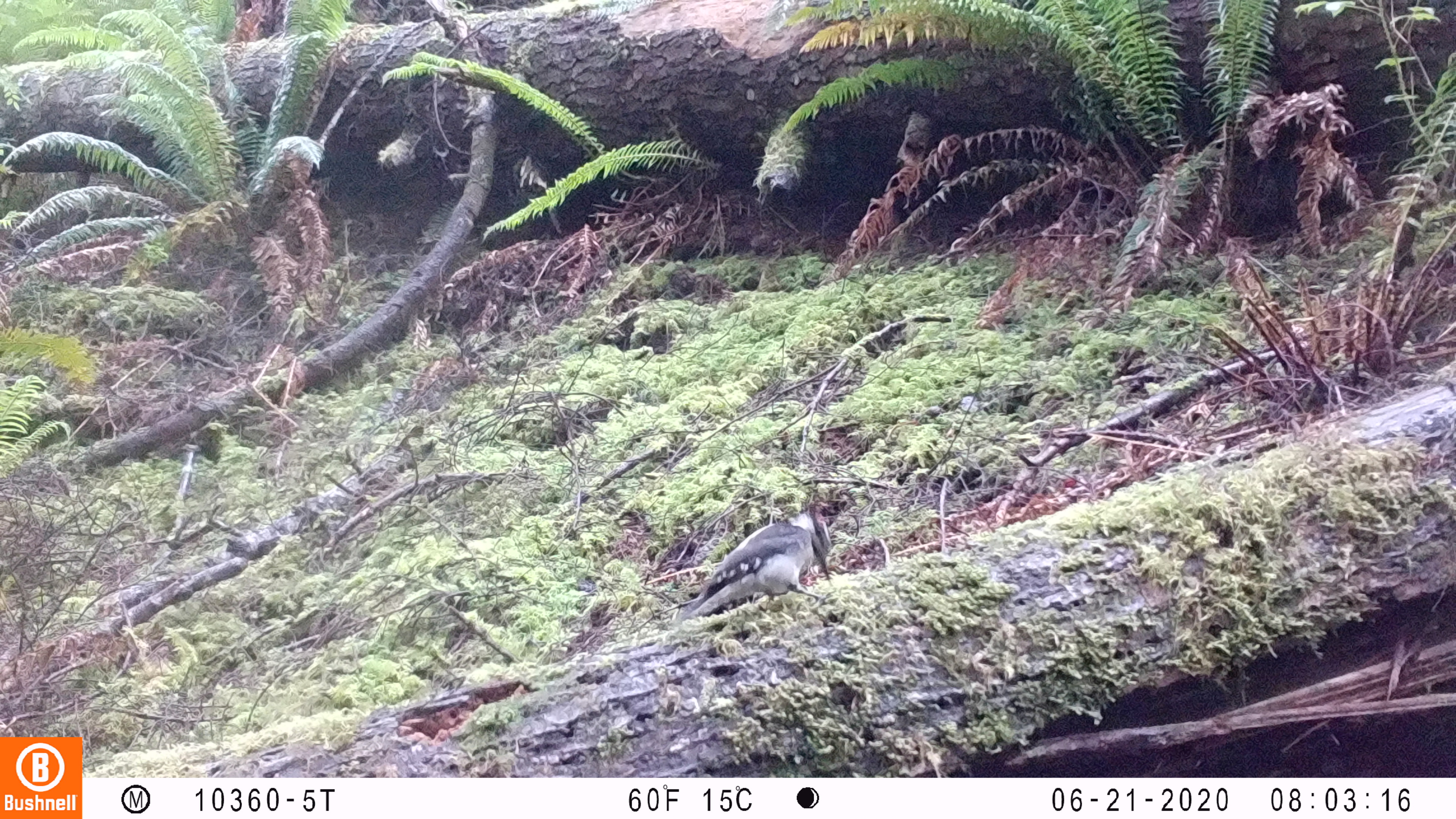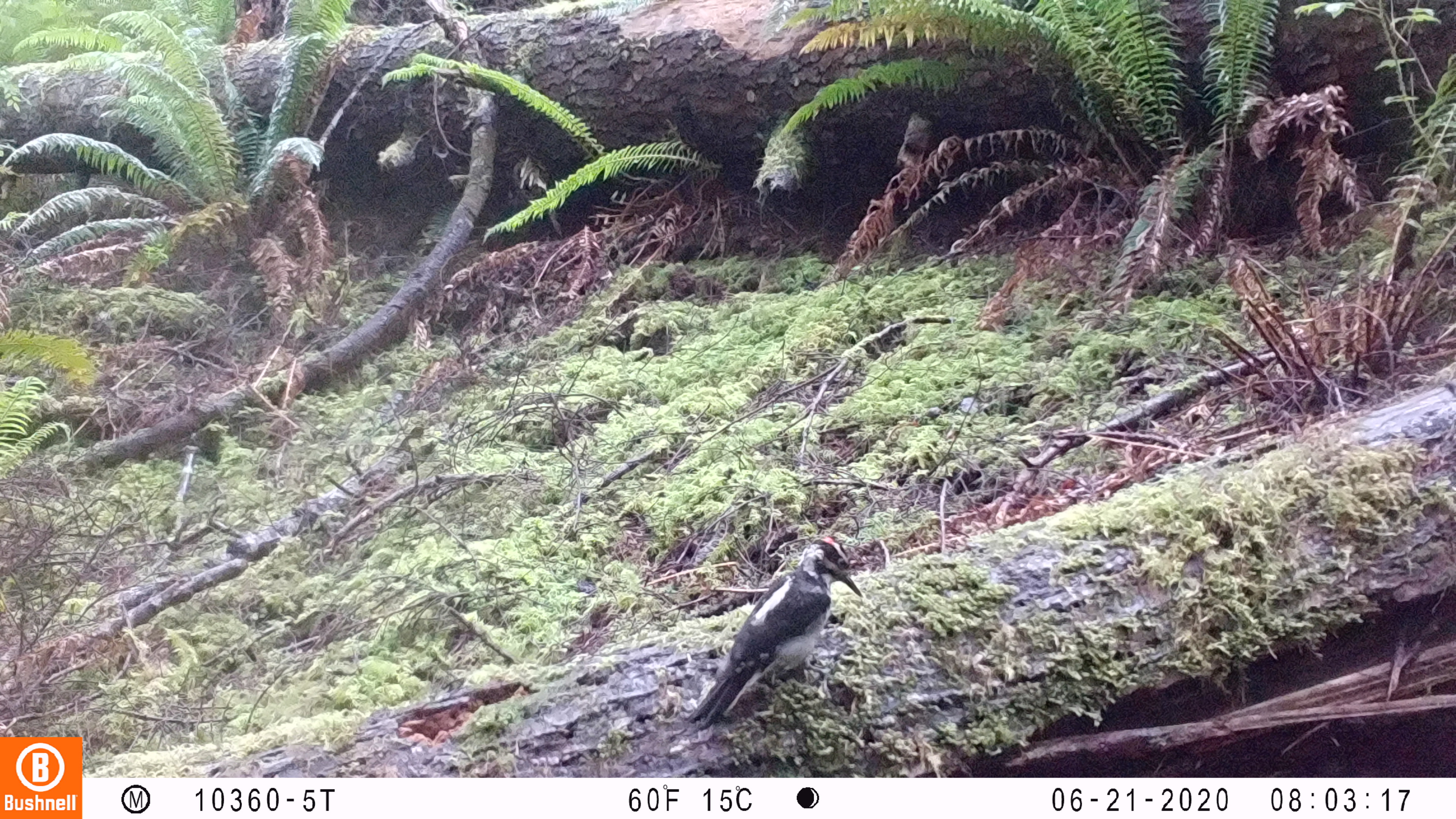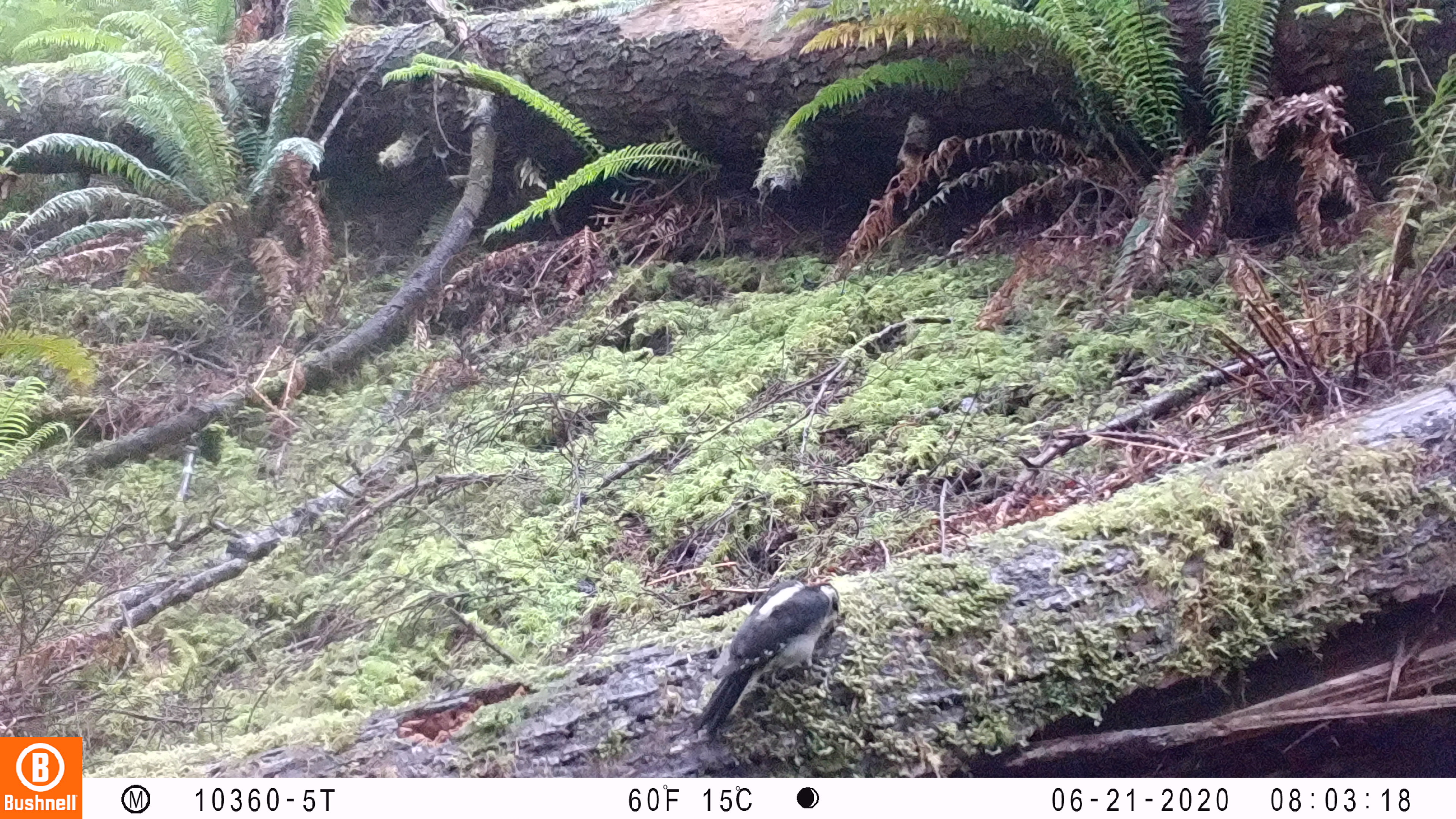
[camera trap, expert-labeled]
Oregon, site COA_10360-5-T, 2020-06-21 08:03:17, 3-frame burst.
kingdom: Animalia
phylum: Chordata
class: Aves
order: Piciformes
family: Picidae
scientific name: Picidae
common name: woodpeckers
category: picidae family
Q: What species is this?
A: Picidae family (woodpeckers) (Picidae).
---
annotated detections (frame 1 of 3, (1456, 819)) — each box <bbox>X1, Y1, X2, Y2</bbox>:
picidae family: <bbox>679, 508, 838, 615</bbox>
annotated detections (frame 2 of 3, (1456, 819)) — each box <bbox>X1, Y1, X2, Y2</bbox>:
picidae family: <bbox>690, 519, 868, 731</bbox>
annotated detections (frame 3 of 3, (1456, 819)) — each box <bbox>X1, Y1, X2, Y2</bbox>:
picidae family: <bbox>694, 571, 843, 737</bbox>